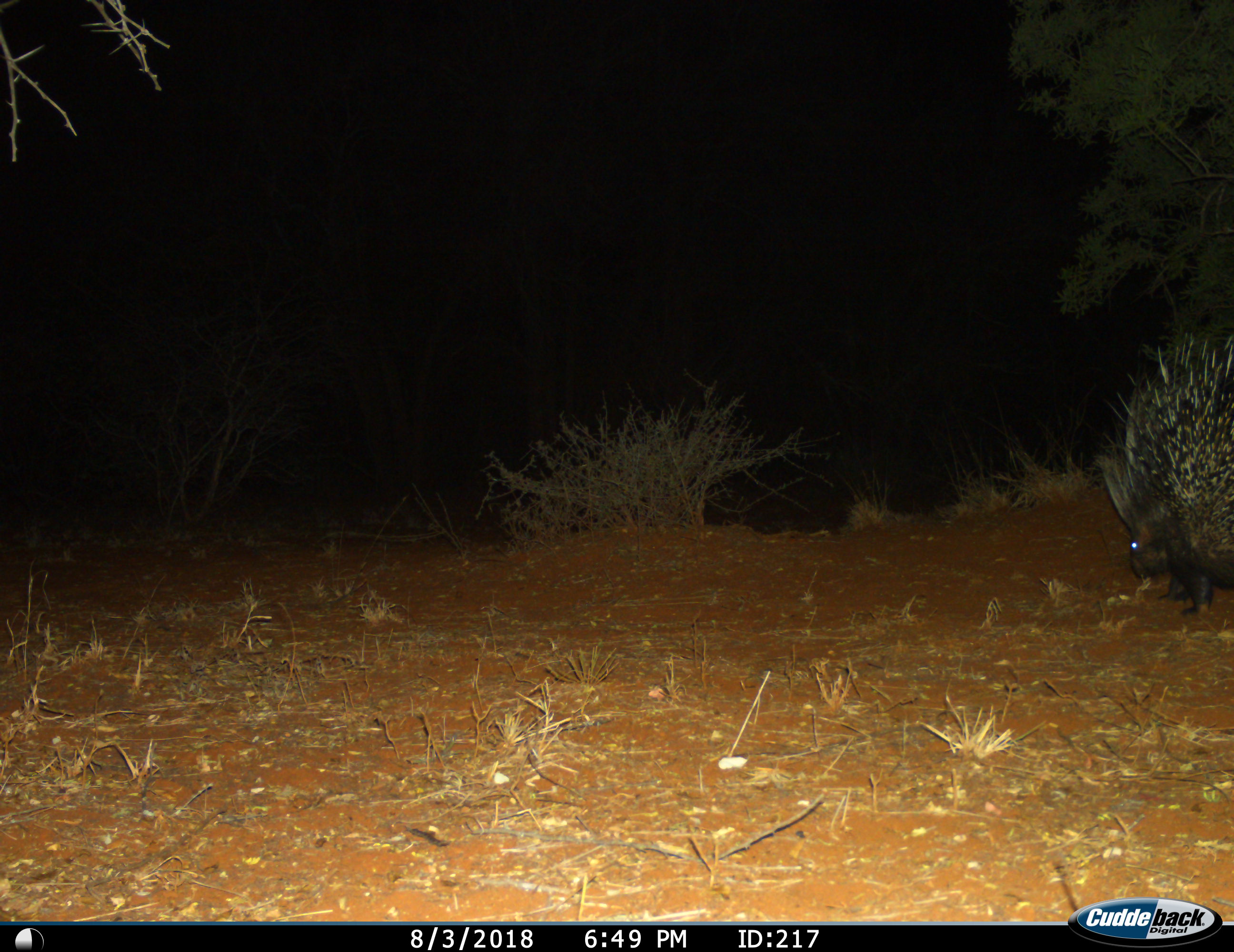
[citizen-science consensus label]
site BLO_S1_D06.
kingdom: Animalia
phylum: Chordata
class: Mammalia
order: Rodentia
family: Hystricidae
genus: Hystrix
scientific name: Hystrix cristata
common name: crested porcupine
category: porcupine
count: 1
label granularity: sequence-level